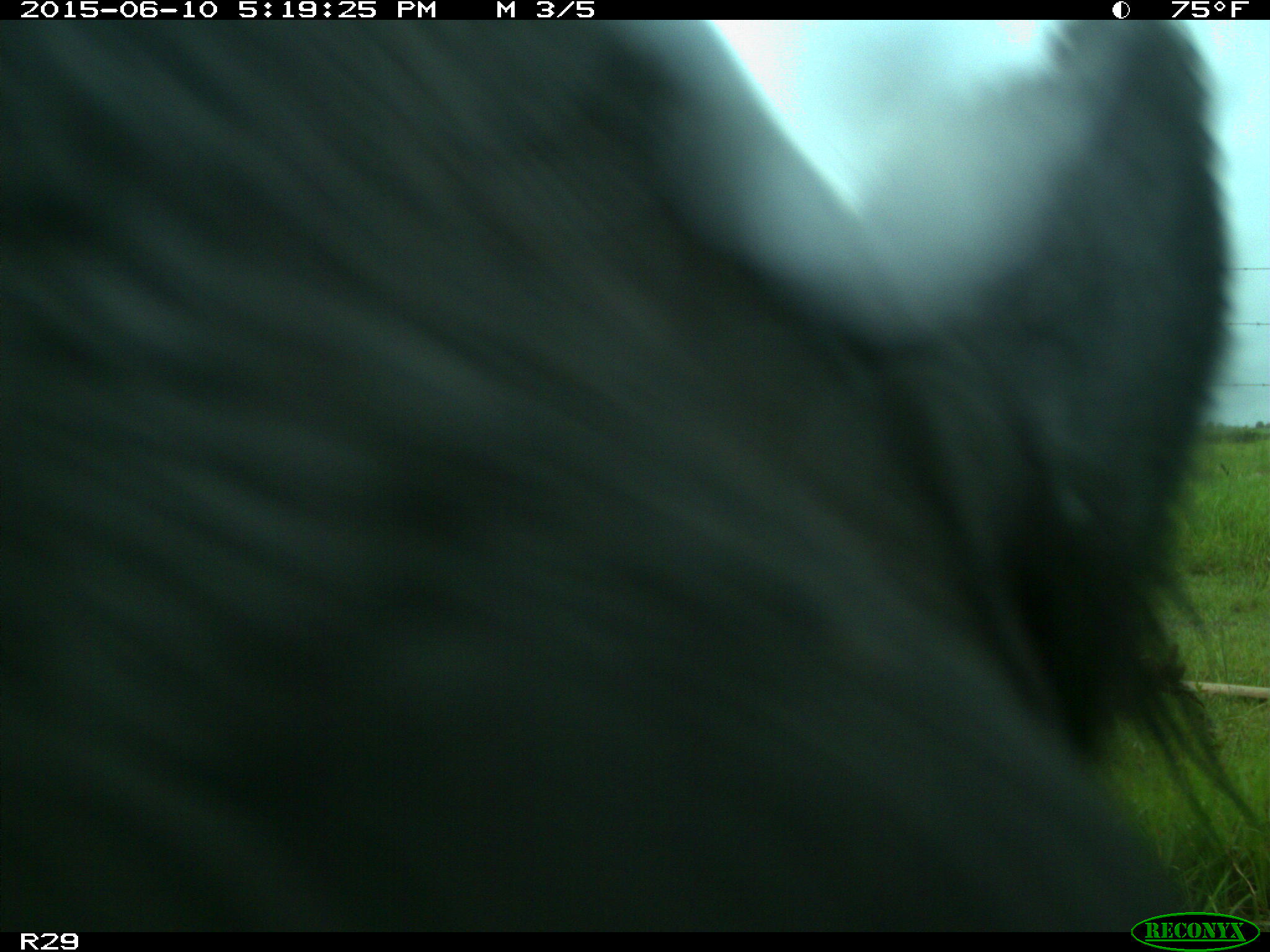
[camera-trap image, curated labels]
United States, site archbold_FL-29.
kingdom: Animalia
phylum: Chordata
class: Mammalia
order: Artiodactyla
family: Bovidae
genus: Bos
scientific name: Bos taurus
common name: domestic cow